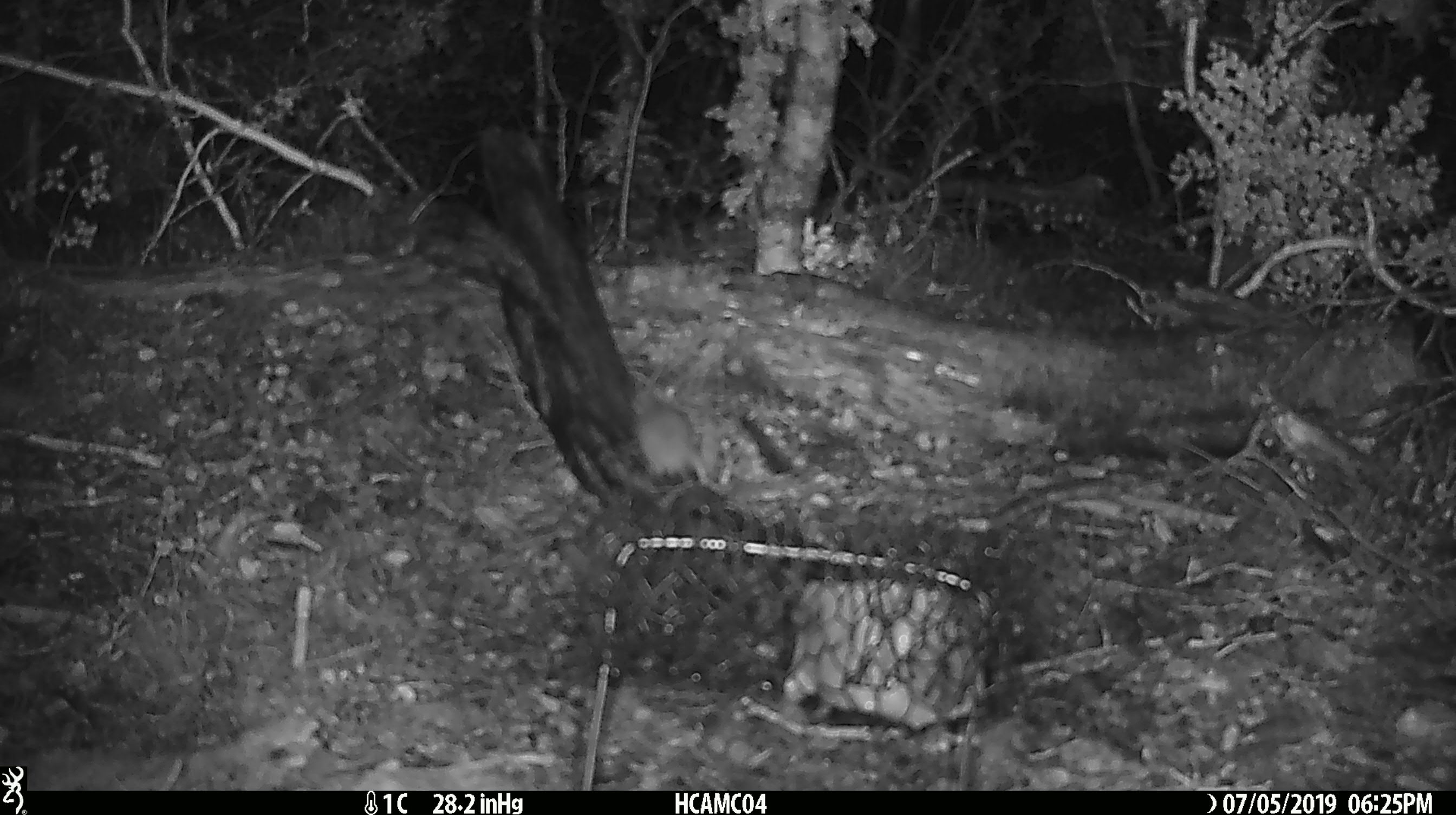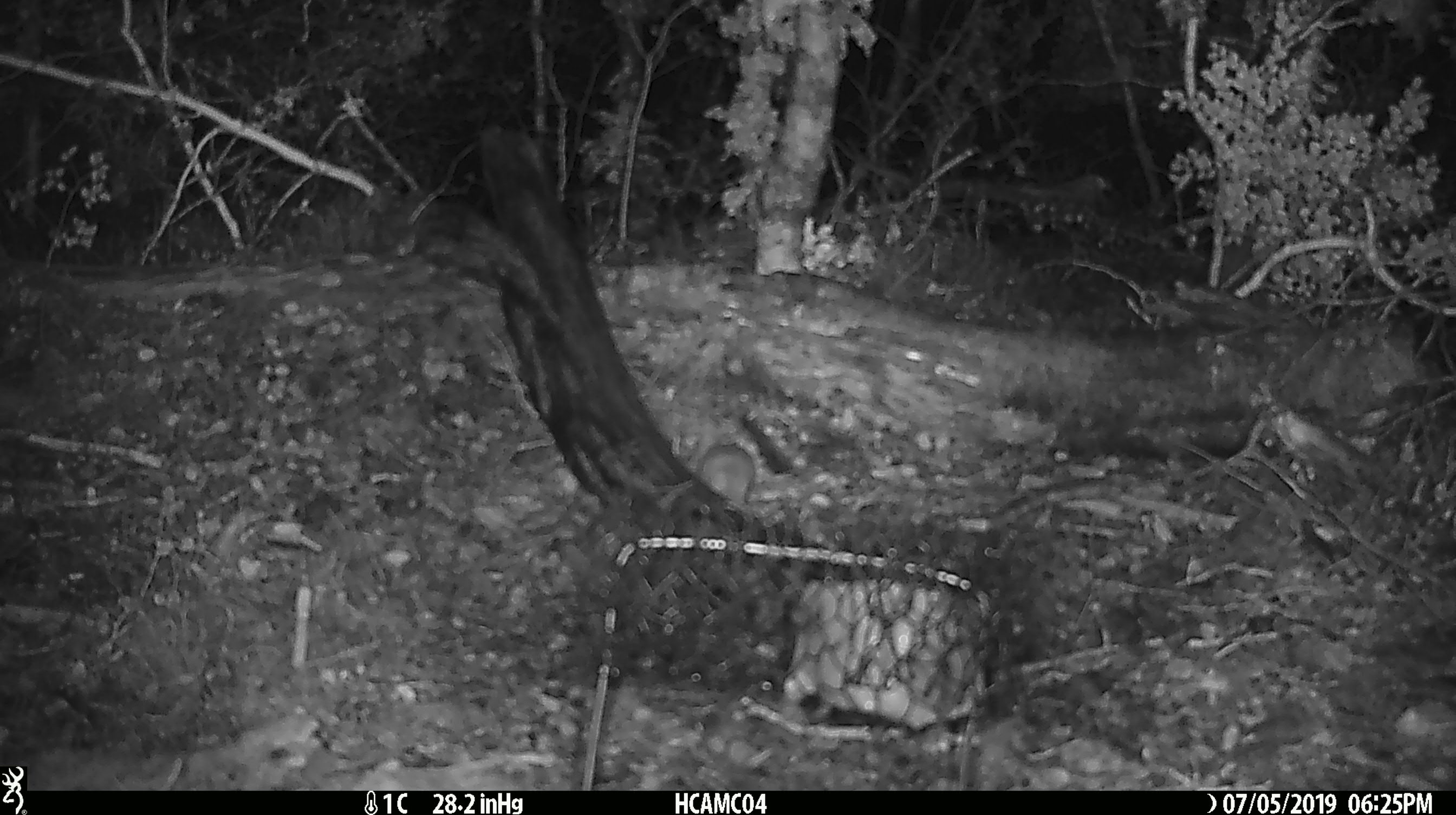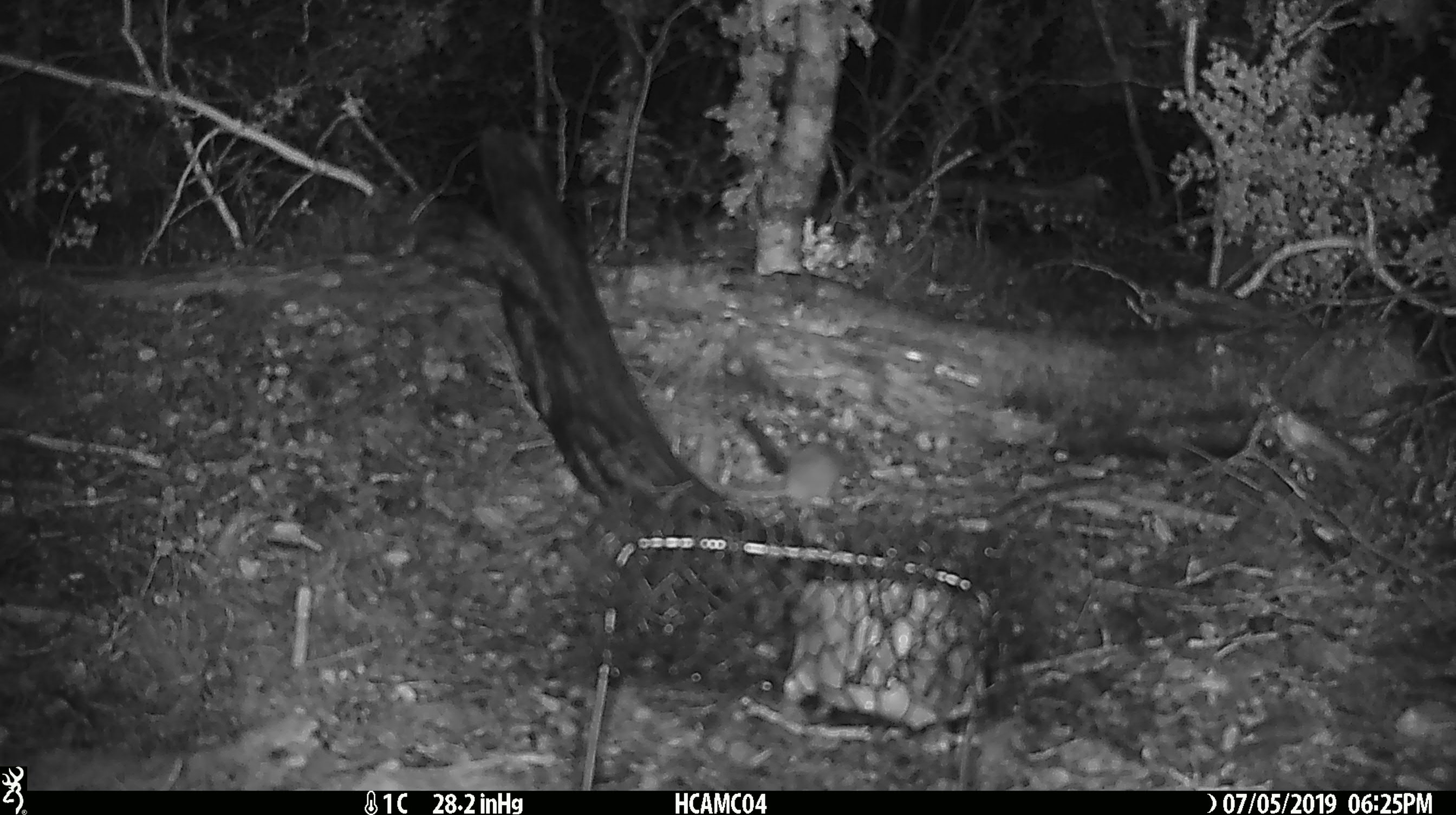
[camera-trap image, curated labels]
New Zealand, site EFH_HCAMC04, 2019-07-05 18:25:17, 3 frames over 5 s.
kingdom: Animalia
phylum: Chordata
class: Mammalia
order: Rodentia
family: Muridae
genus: Mus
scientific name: Mus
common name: mouse